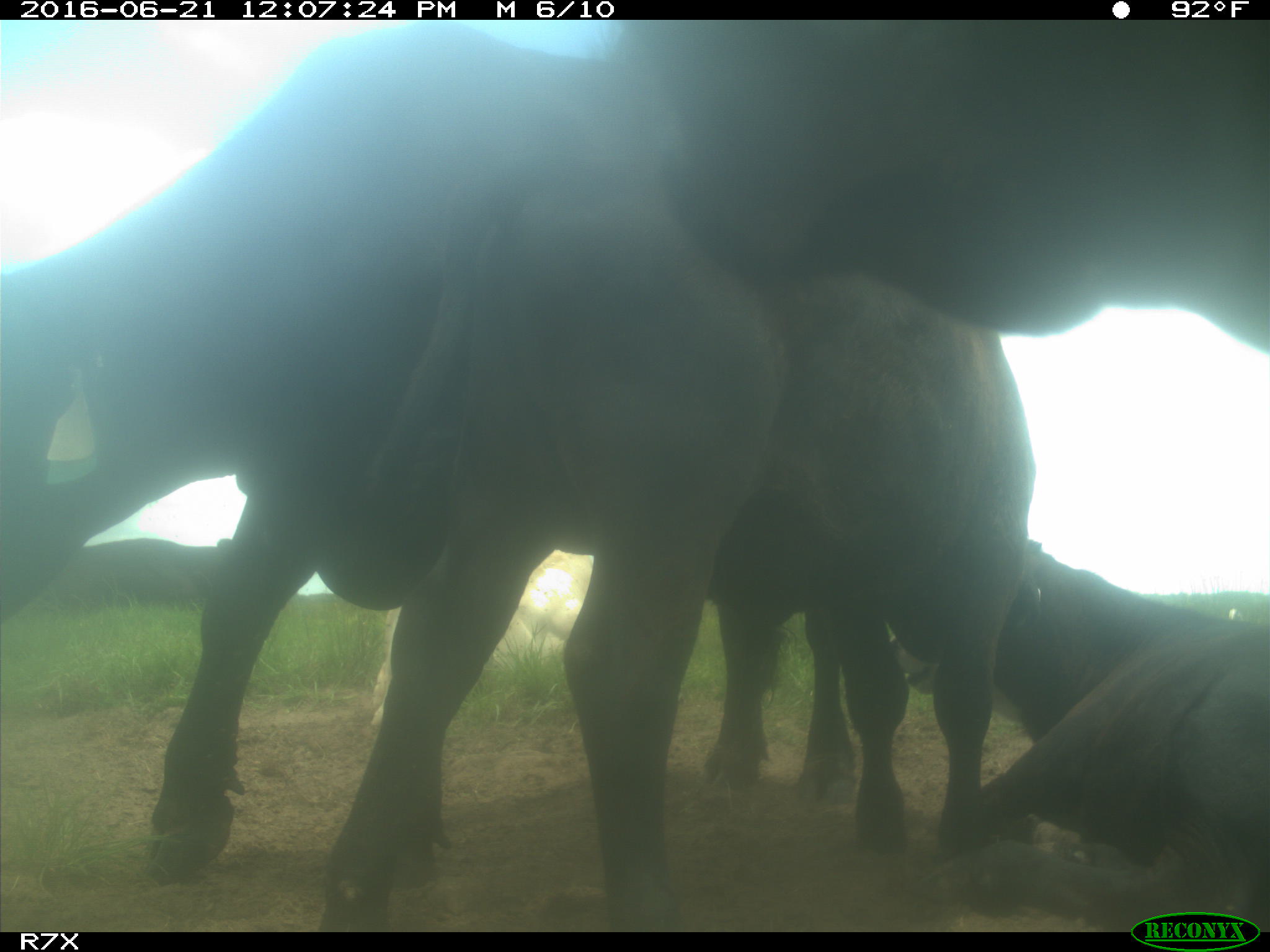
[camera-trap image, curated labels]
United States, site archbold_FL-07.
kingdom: Animalia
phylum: Chordata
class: Mammalia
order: Artiodactyla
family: Bovidae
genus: Bos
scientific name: Bos taurus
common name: domestic cow